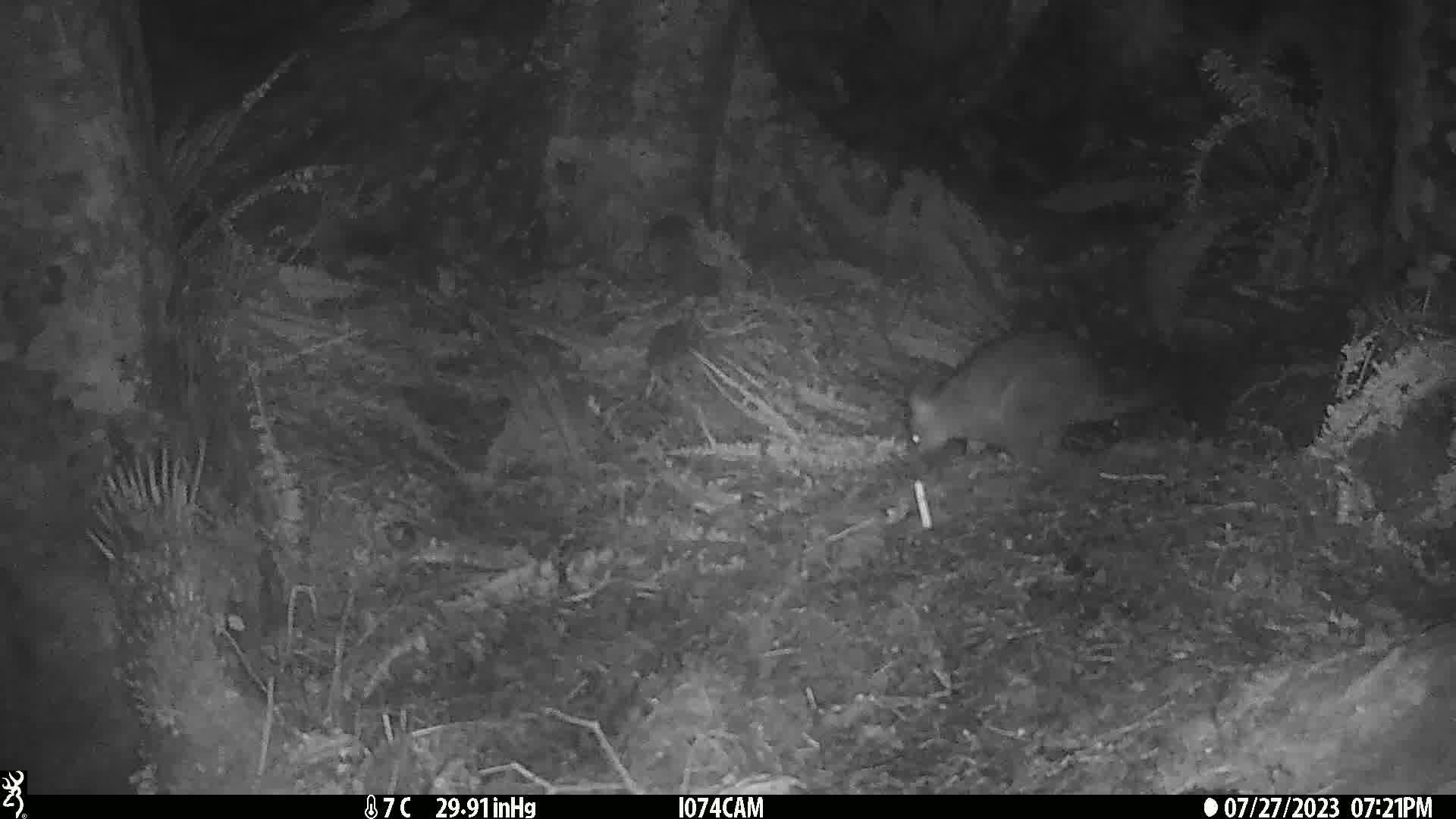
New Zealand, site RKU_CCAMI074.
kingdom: Animalia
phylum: Chordata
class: Mammalia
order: Diprotodontia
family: Phalangeridae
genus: Trichosurus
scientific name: Trichosurus vulpecula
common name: common brushtail possum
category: possum